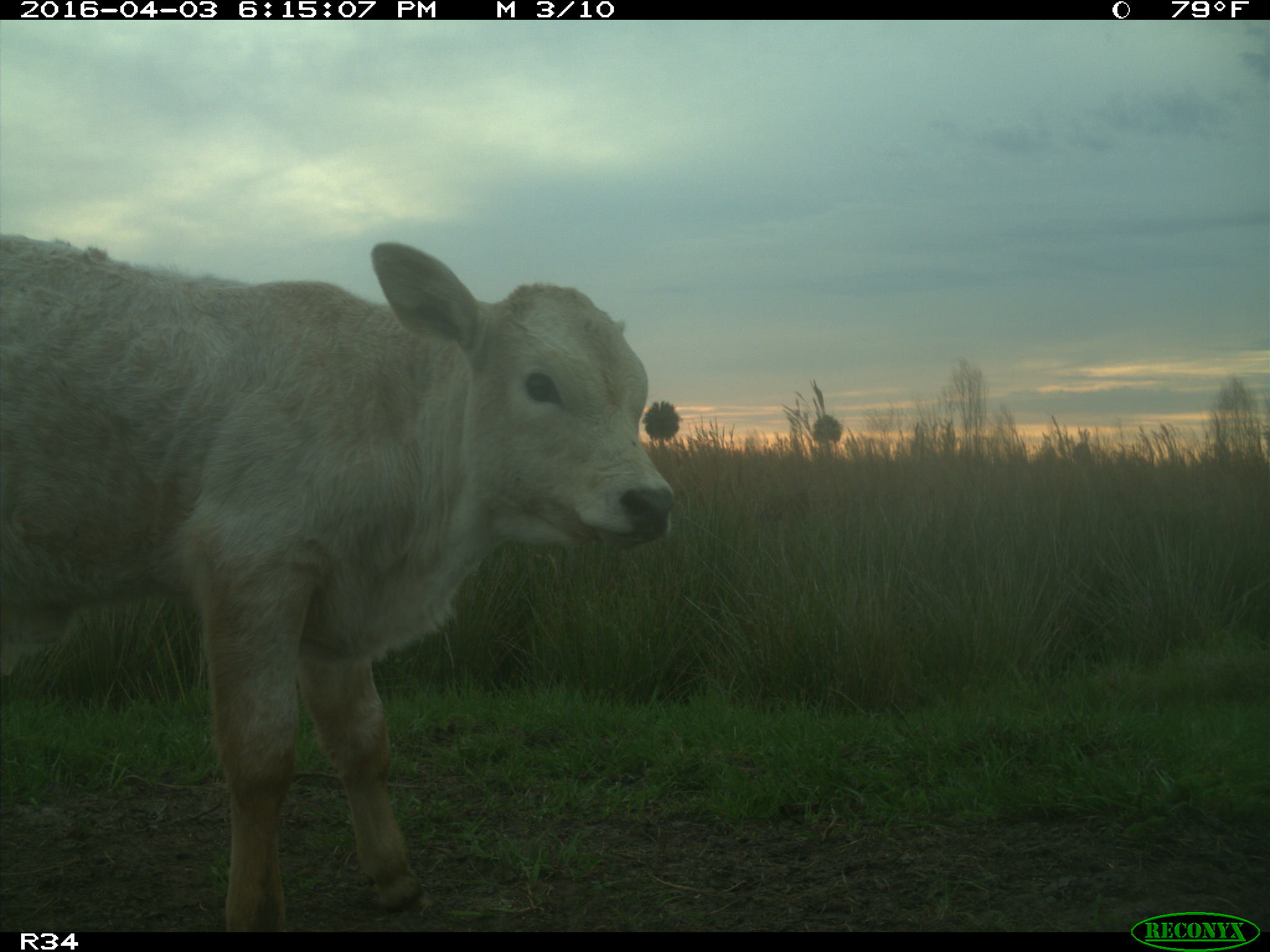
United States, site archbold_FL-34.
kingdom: Animalia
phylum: Chordata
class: Mammalia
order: Artiodactyla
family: Bovidae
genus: Bos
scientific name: Bos taurus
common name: domestic cow